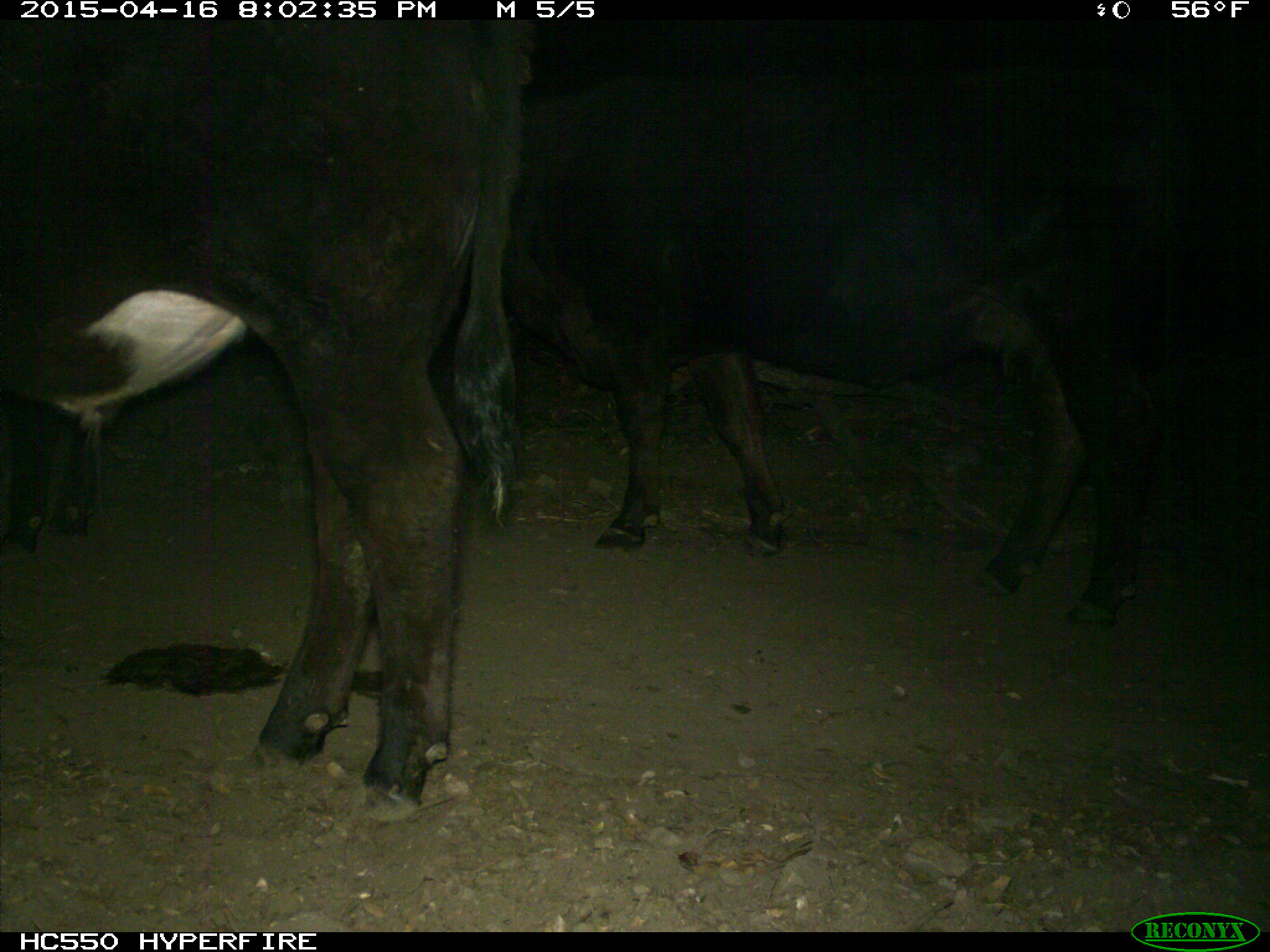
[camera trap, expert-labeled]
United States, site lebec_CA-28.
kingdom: Animalia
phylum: Chordata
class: Mammalia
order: Artiodactyla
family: Bovidae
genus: Bos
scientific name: Bos taurus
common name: domestic cow